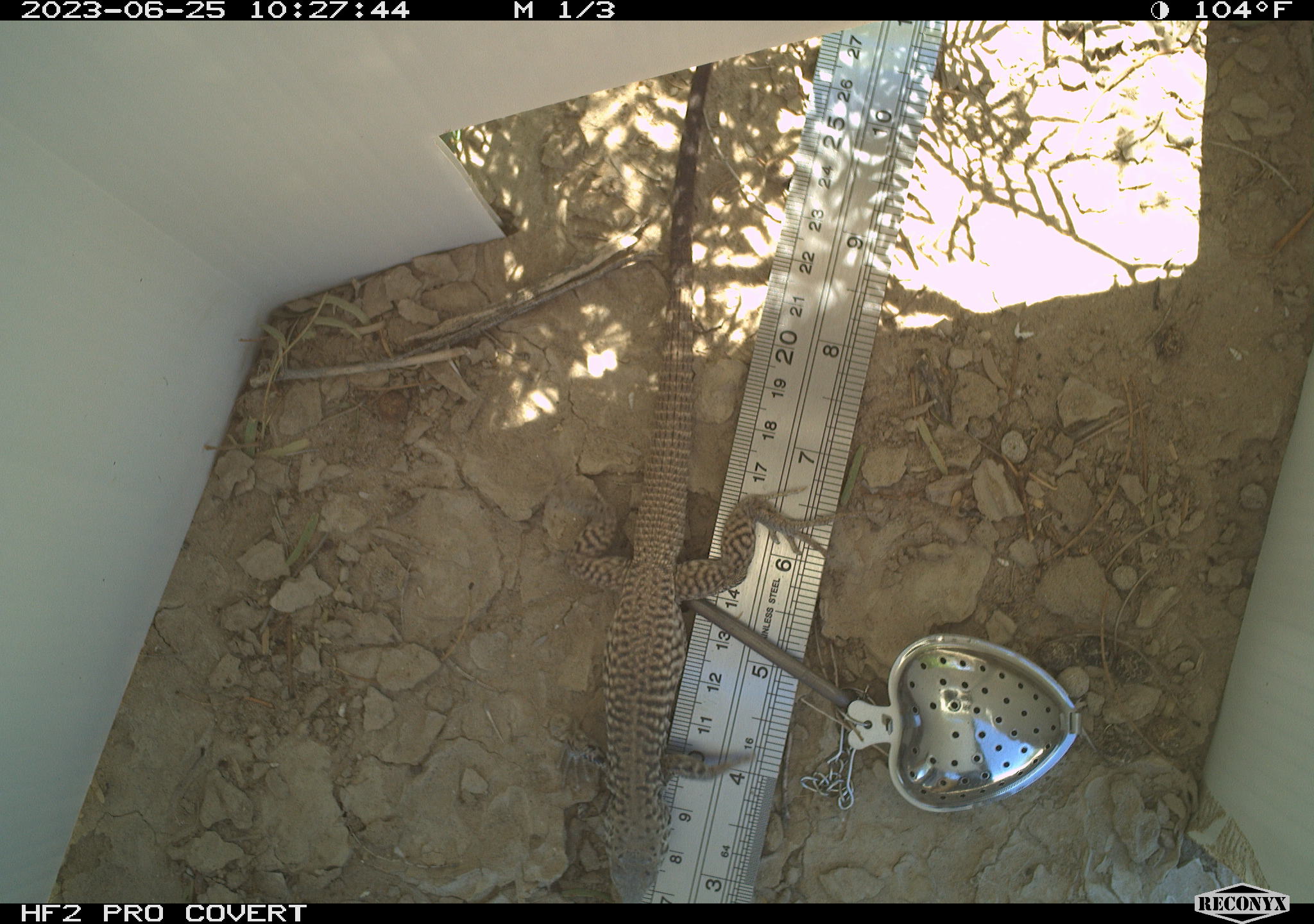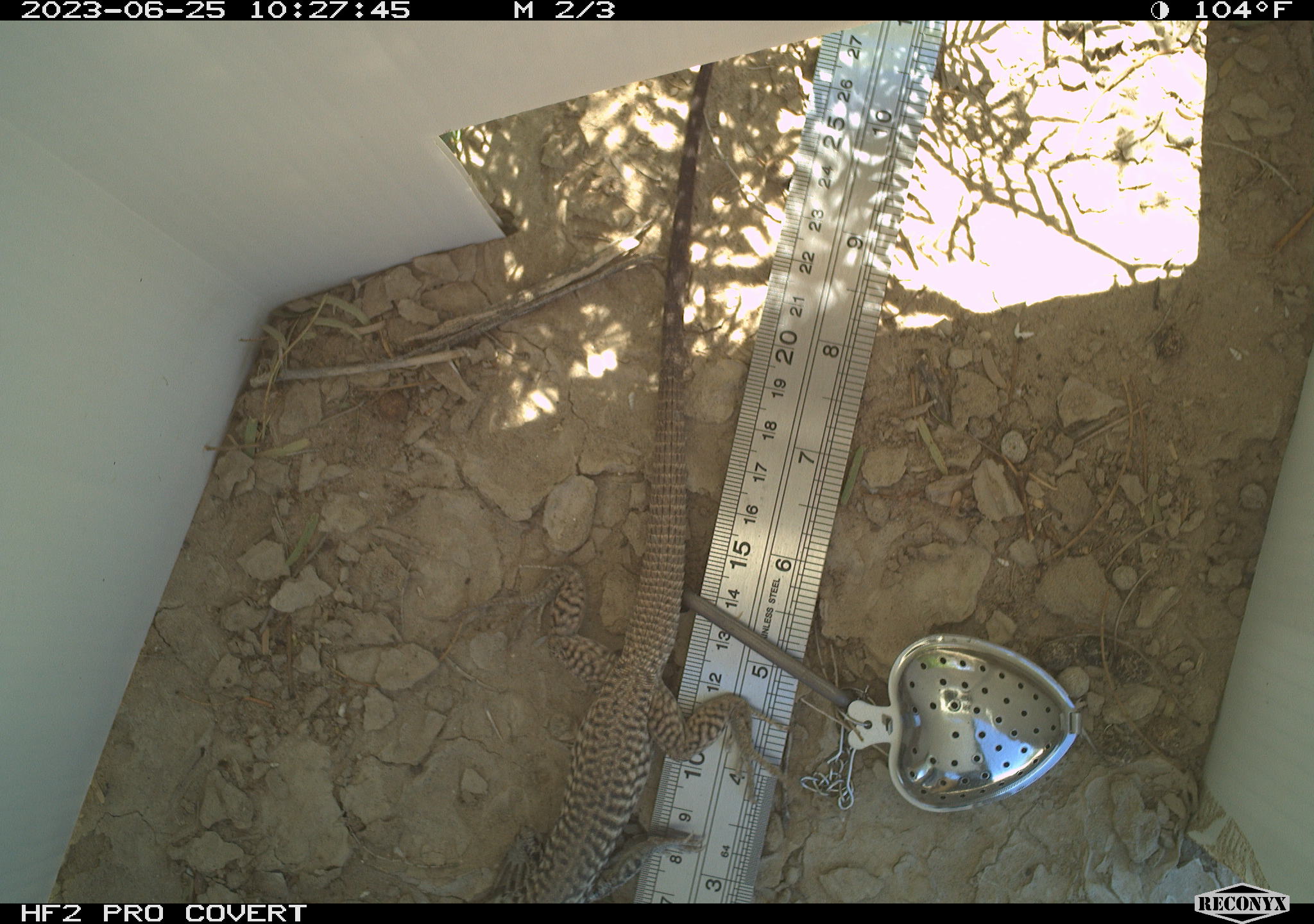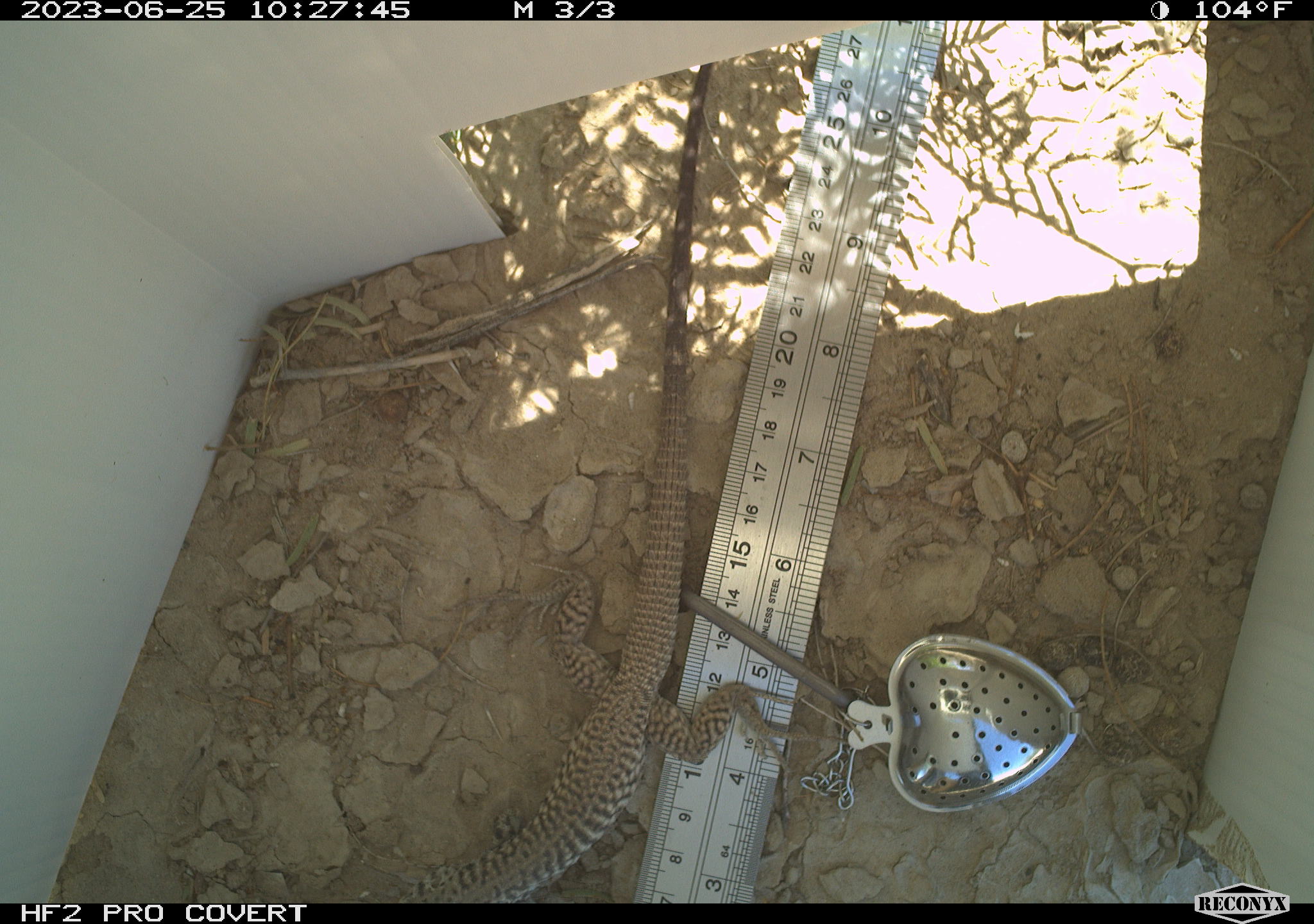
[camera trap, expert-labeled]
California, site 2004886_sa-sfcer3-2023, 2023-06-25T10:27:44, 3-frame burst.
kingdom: Animalia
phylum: Chordata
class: Reptilia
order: Squamata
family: Teiidae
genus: Aspidoscelis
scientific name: Aspidoscelis tigris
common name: western whiptail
Western whiptail (Aspidoscelis tigris).